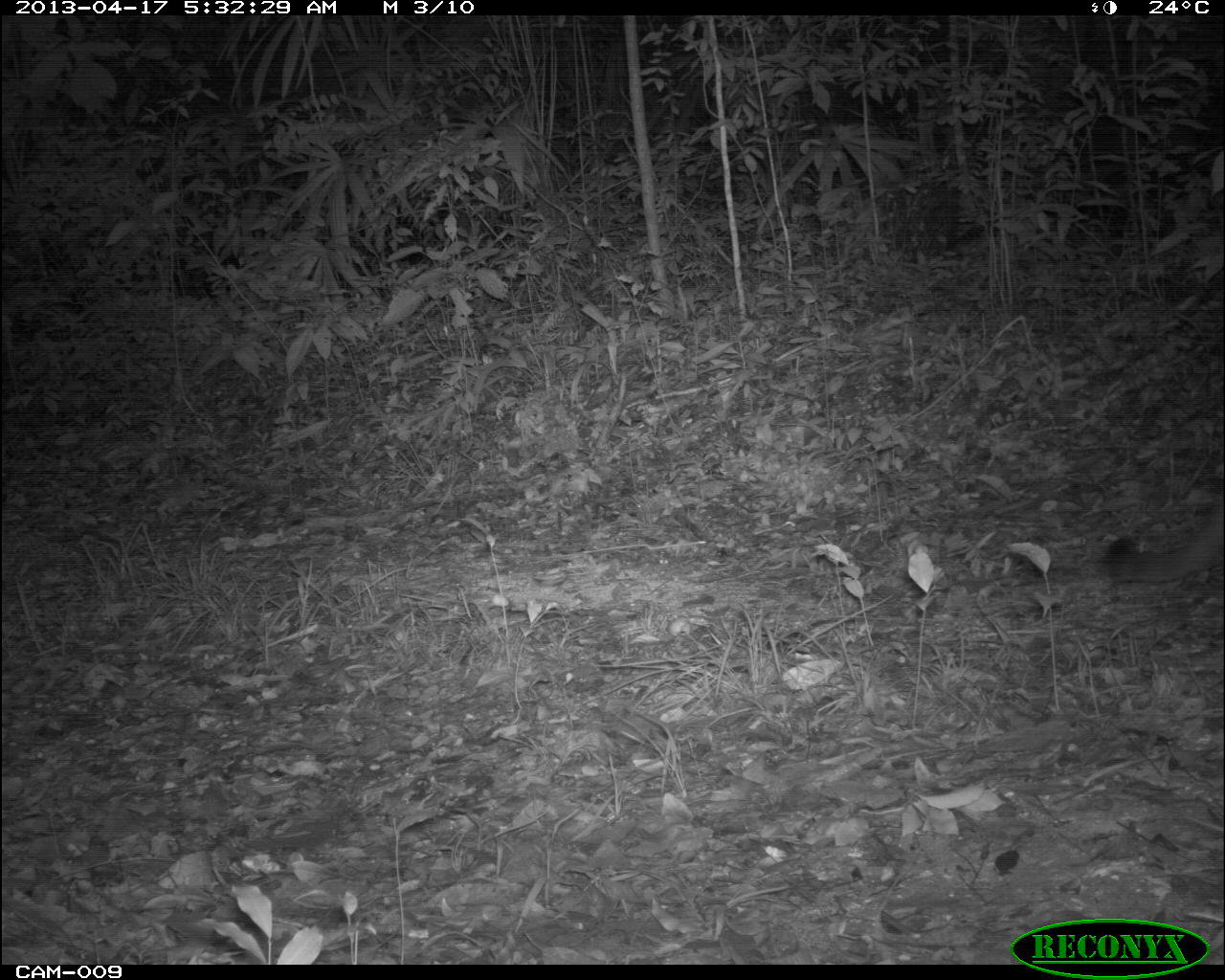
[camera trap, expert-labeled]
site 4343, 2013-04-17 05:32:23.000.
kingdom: Animalia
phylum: Chordata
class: Mammalia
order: Carnivora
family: Felidae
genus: Puma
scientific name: Puma concolor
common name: mountain lion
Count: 1.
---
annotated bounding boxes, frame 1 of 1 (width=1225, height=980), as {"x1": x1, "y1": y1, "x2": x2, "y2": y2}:
puma concolor: {"x1": 1099, "y1": 503, "x2": 1223, "y2": 582}